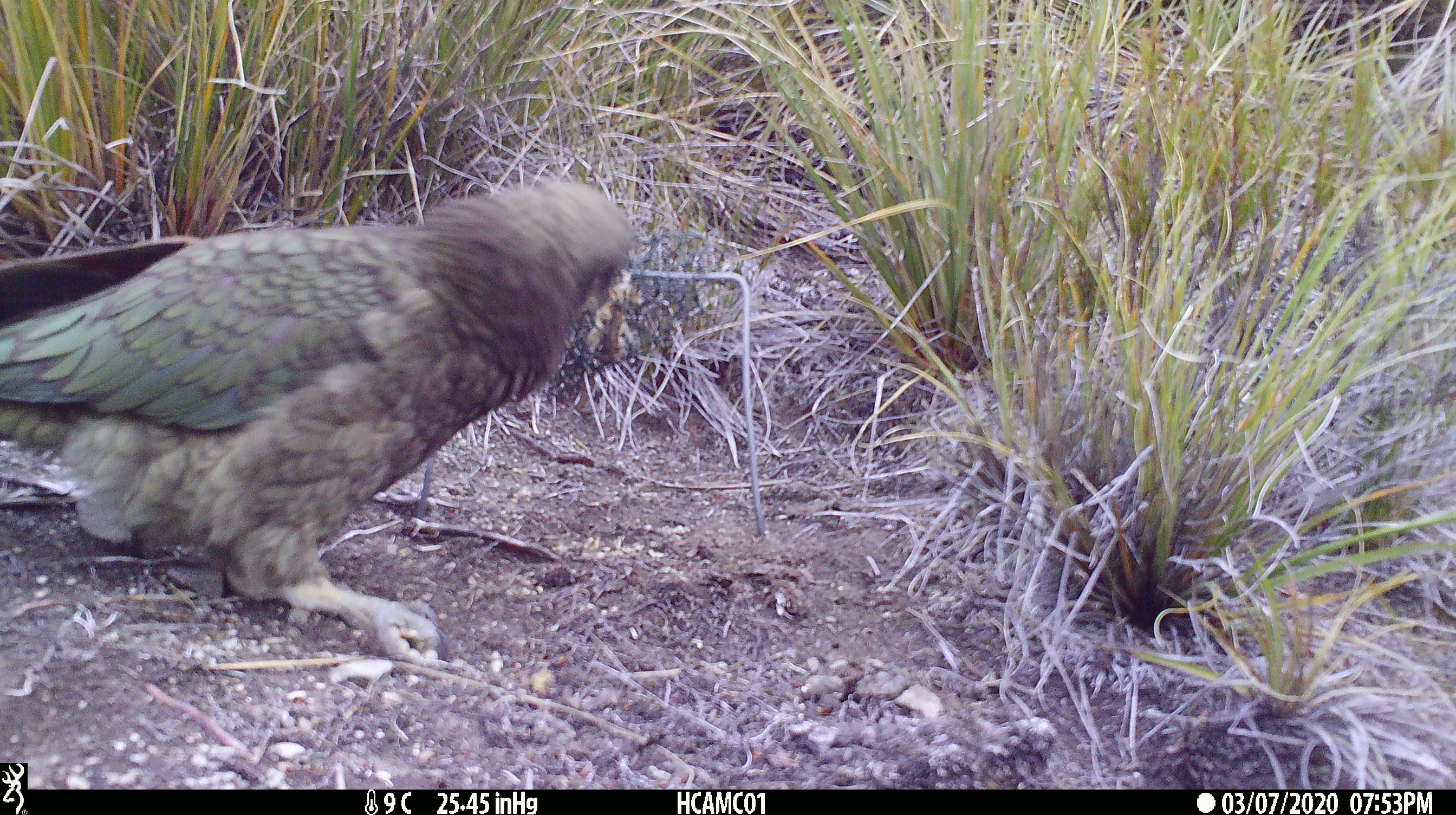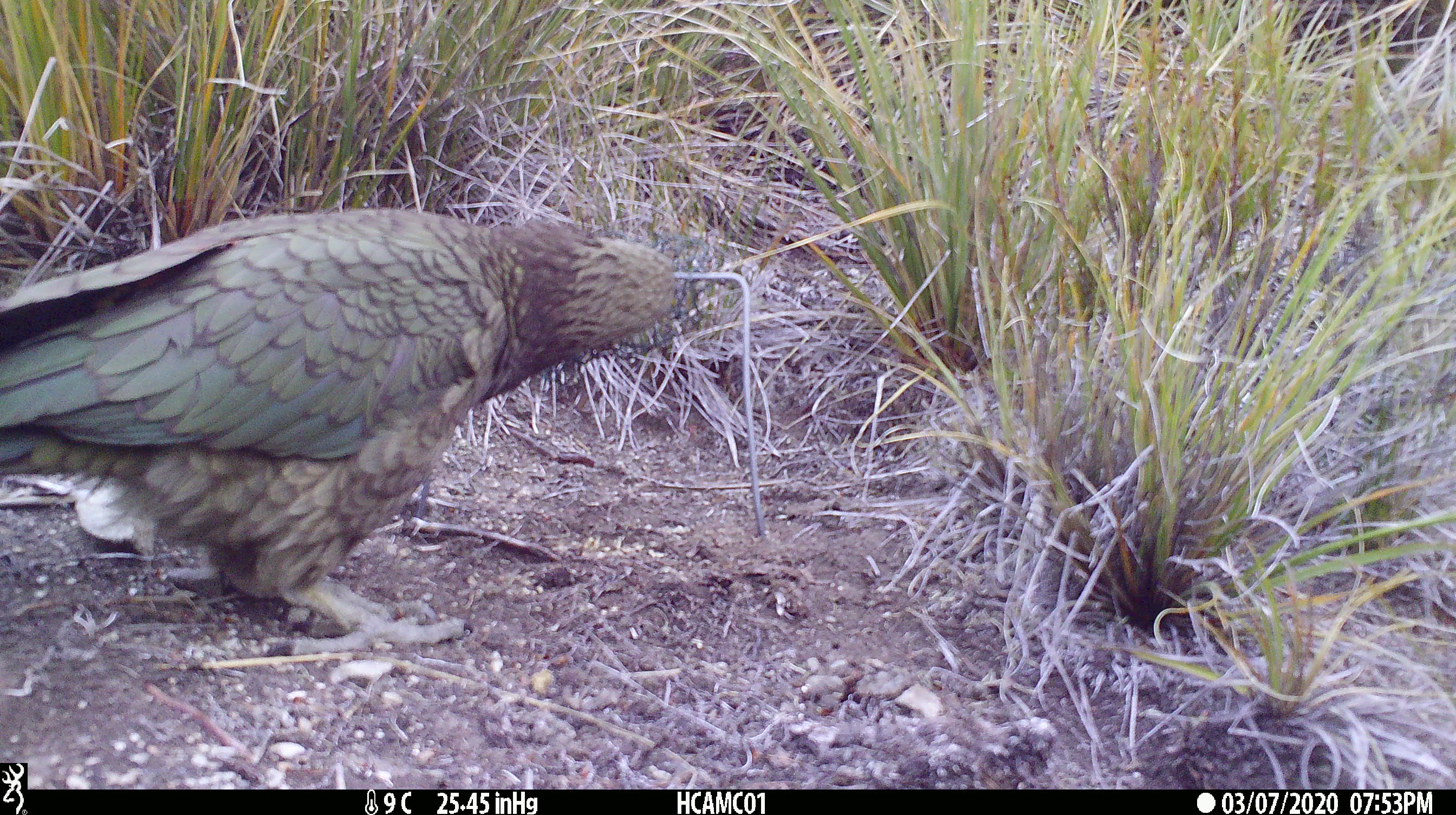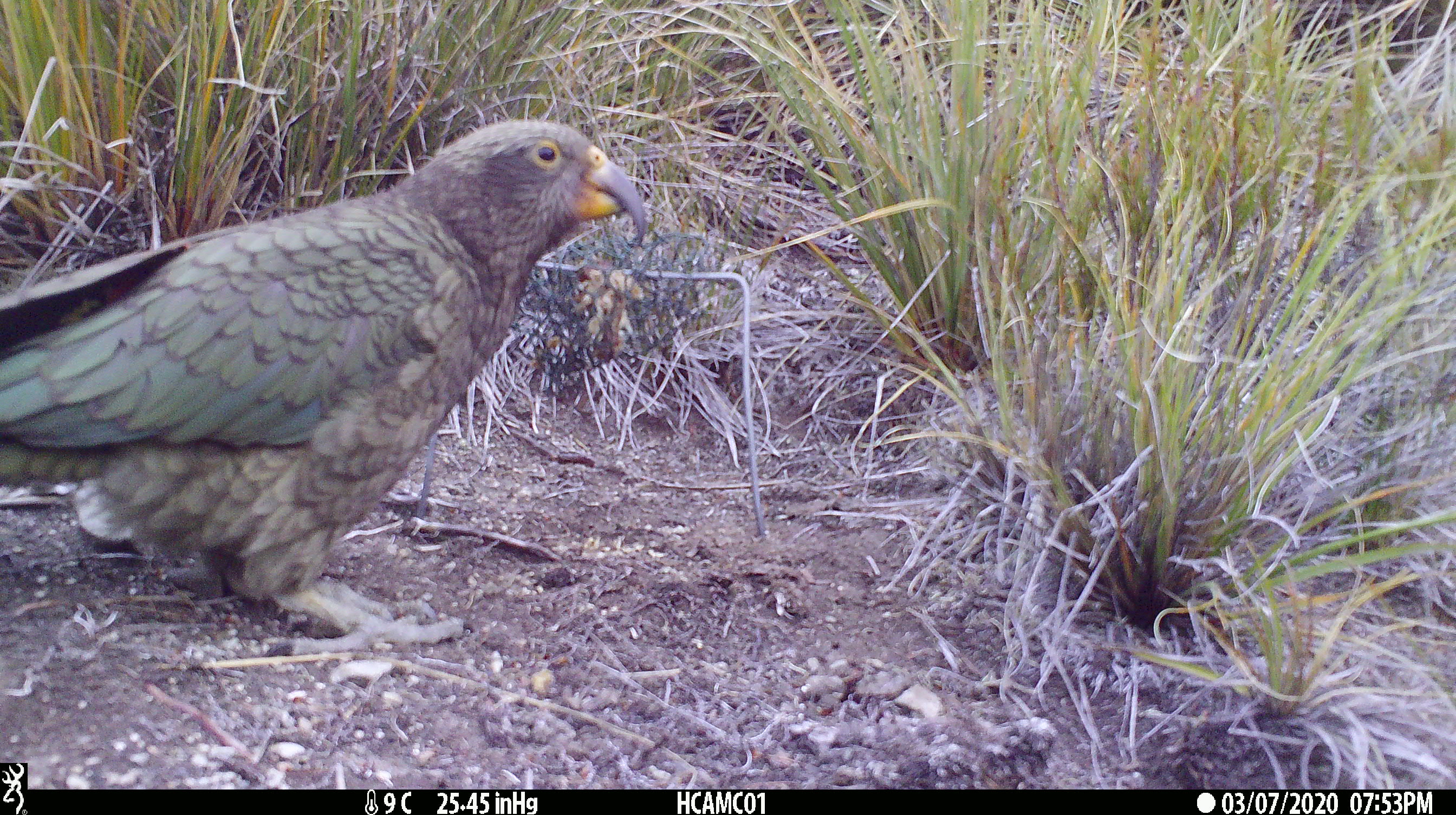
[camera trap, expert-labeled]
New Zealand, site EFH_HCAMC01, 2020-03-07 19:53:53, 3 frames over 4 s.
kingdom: Animalia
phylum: Chordata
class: Aves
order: Psittaciformes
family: Strigopidae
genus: Nestor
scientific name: Nestor notabilis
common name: kea